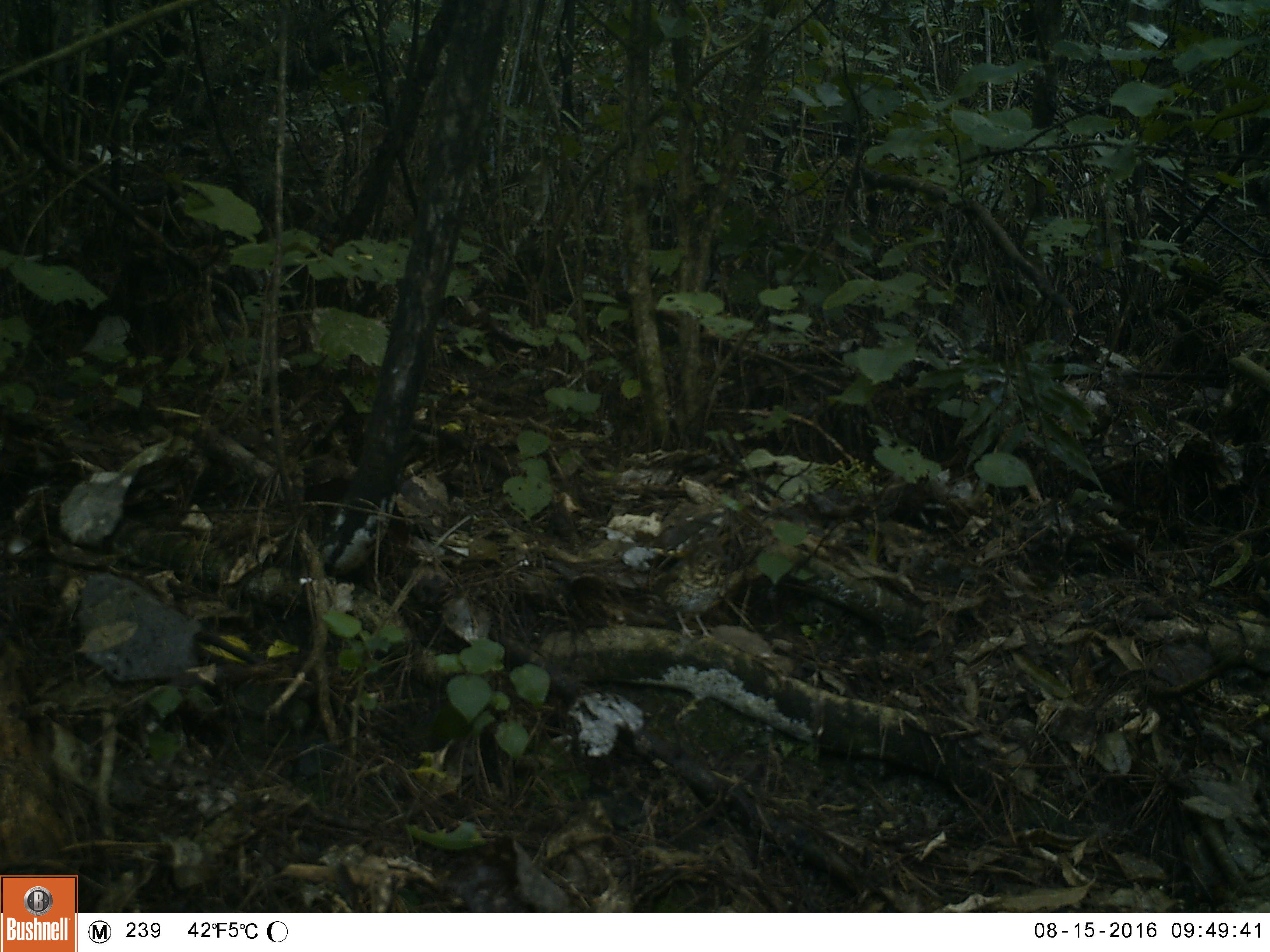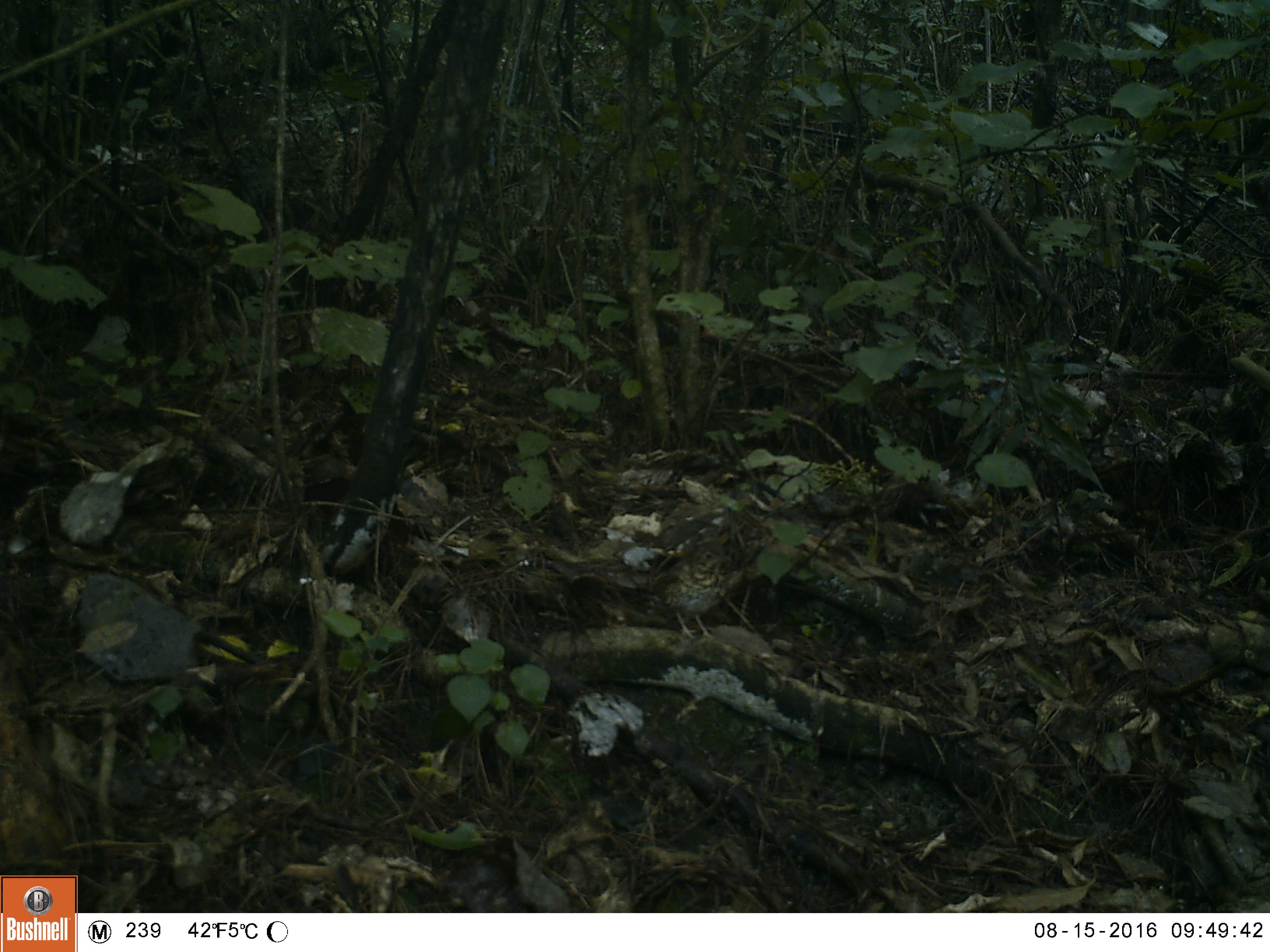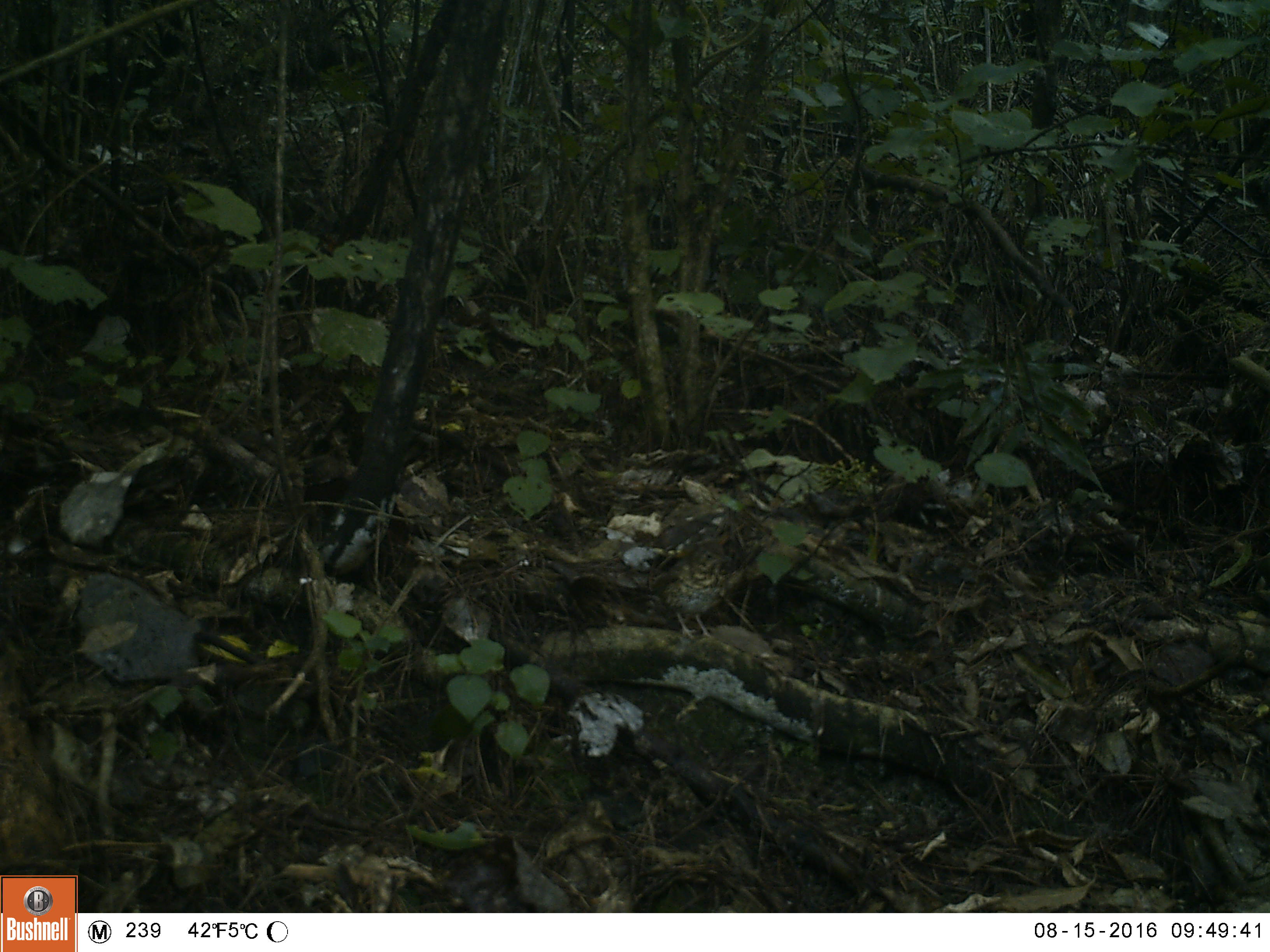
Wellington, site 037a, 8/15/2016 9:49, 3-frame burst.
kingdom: Animalia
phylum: Chordata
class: Aves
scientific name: Aves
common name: bird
Bird (Aves).